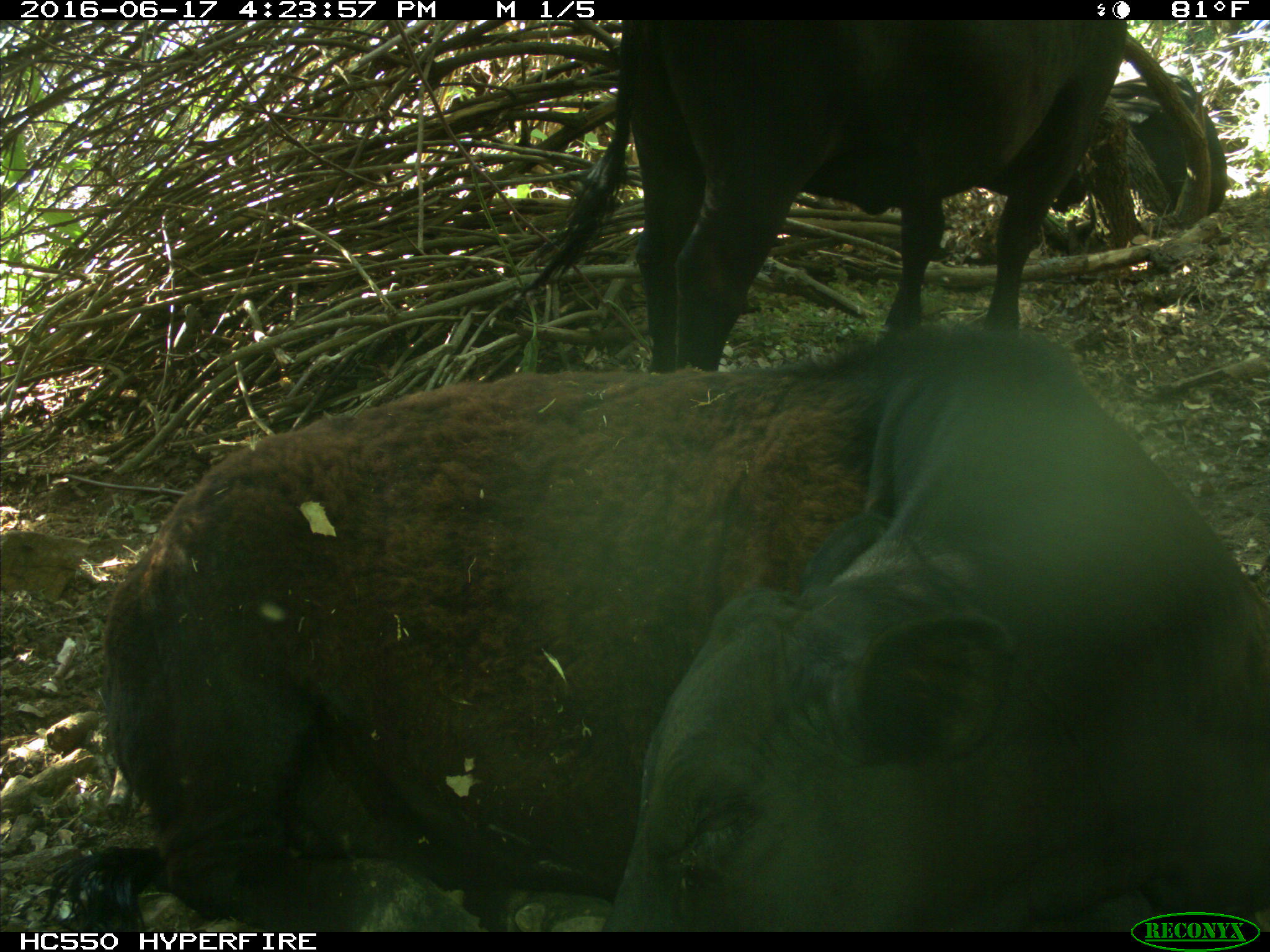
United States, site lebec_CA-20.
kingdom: Animalia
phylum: Chordata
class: Mammalia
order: Artiodactyla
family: Bovidae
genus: Bos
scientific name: Bos taurus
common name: domestic cow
Bos taurus (domestic cow).